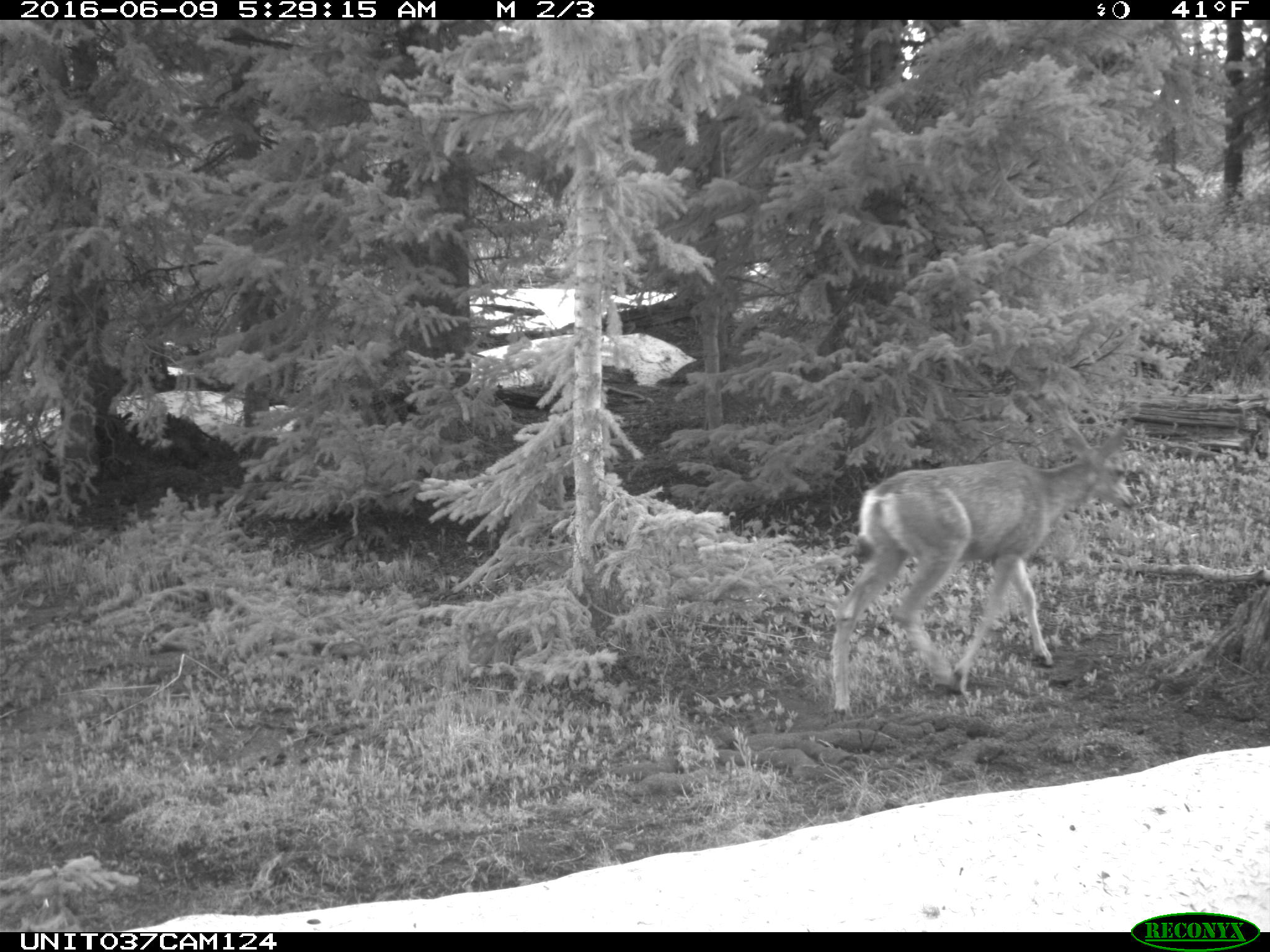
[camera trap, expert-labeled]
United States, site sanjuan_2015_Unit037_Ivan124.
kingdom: Animalia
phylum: Chordata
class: Mammalia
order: Artiodactyla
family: Cervidae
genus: Odocoileus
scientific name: Odocoileus hemionus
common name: mule deer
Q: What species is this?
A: Odocoileus hemionus (mule deer).